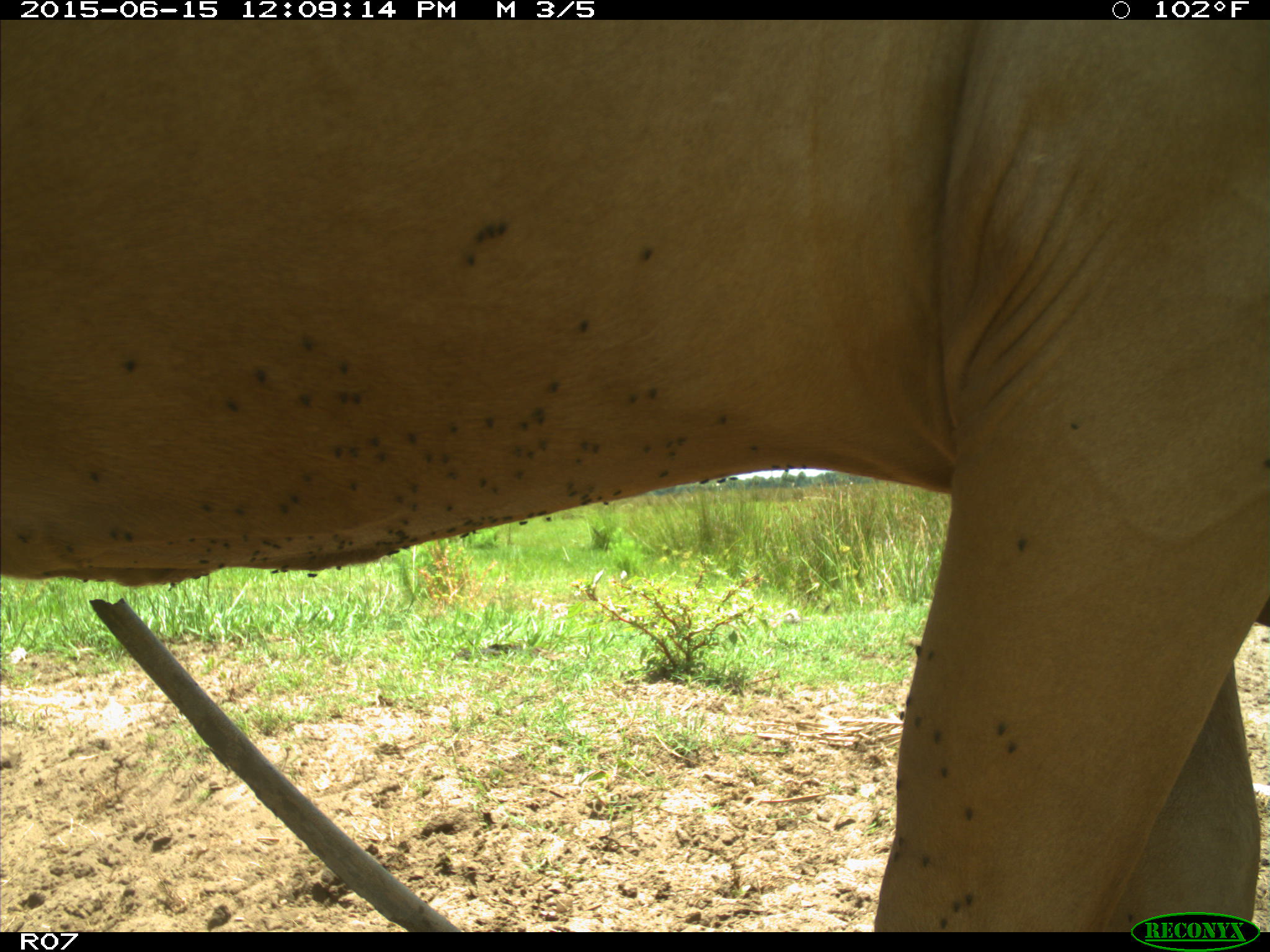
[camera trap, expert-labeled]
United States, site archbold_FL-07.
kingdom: Animalia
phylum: Chordata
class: Mammalia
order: Artiodactyla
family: Bovidae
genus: Bos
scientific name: Bos taurus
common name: domestic cow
Bos taurus (domestic cow).